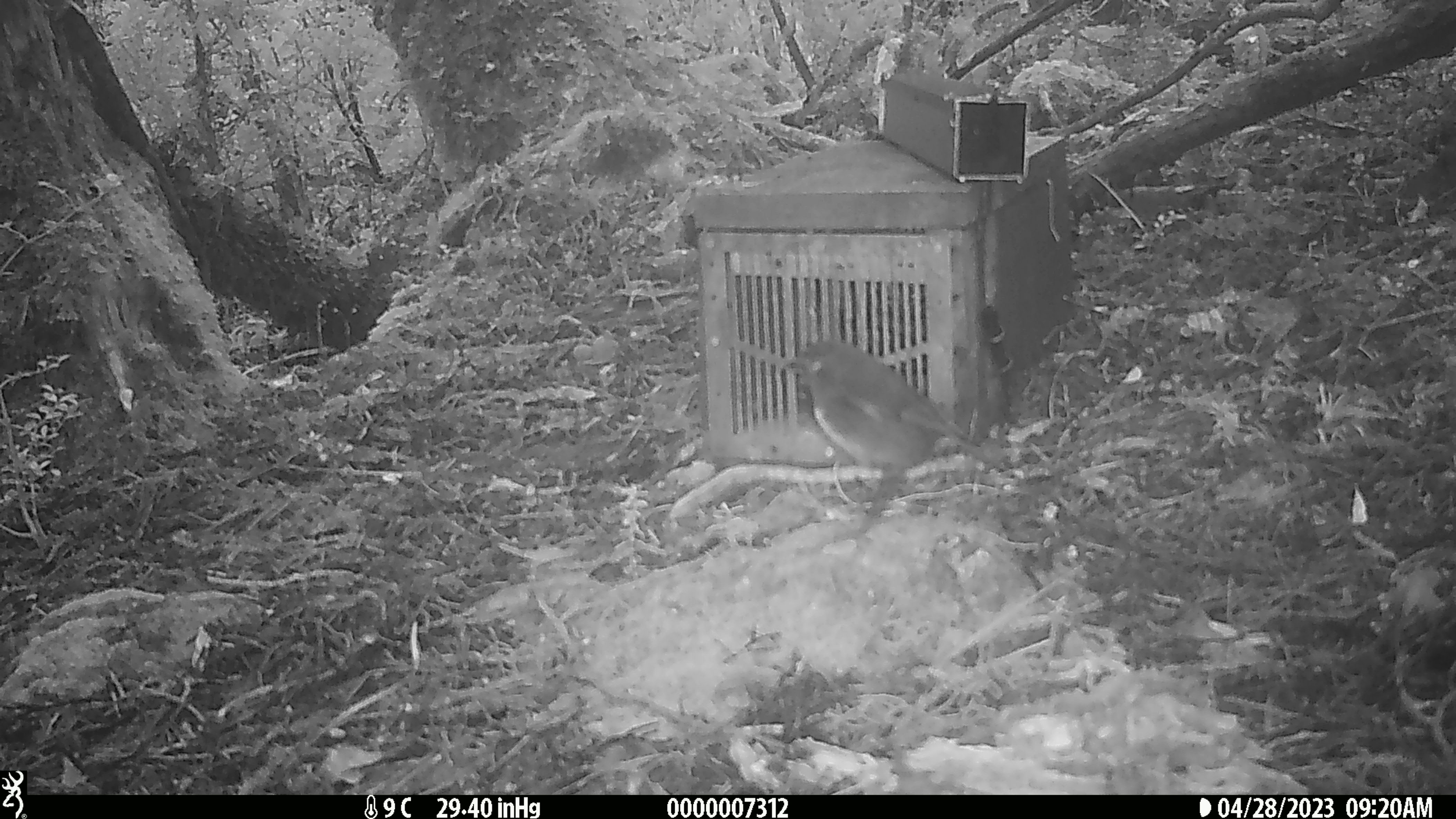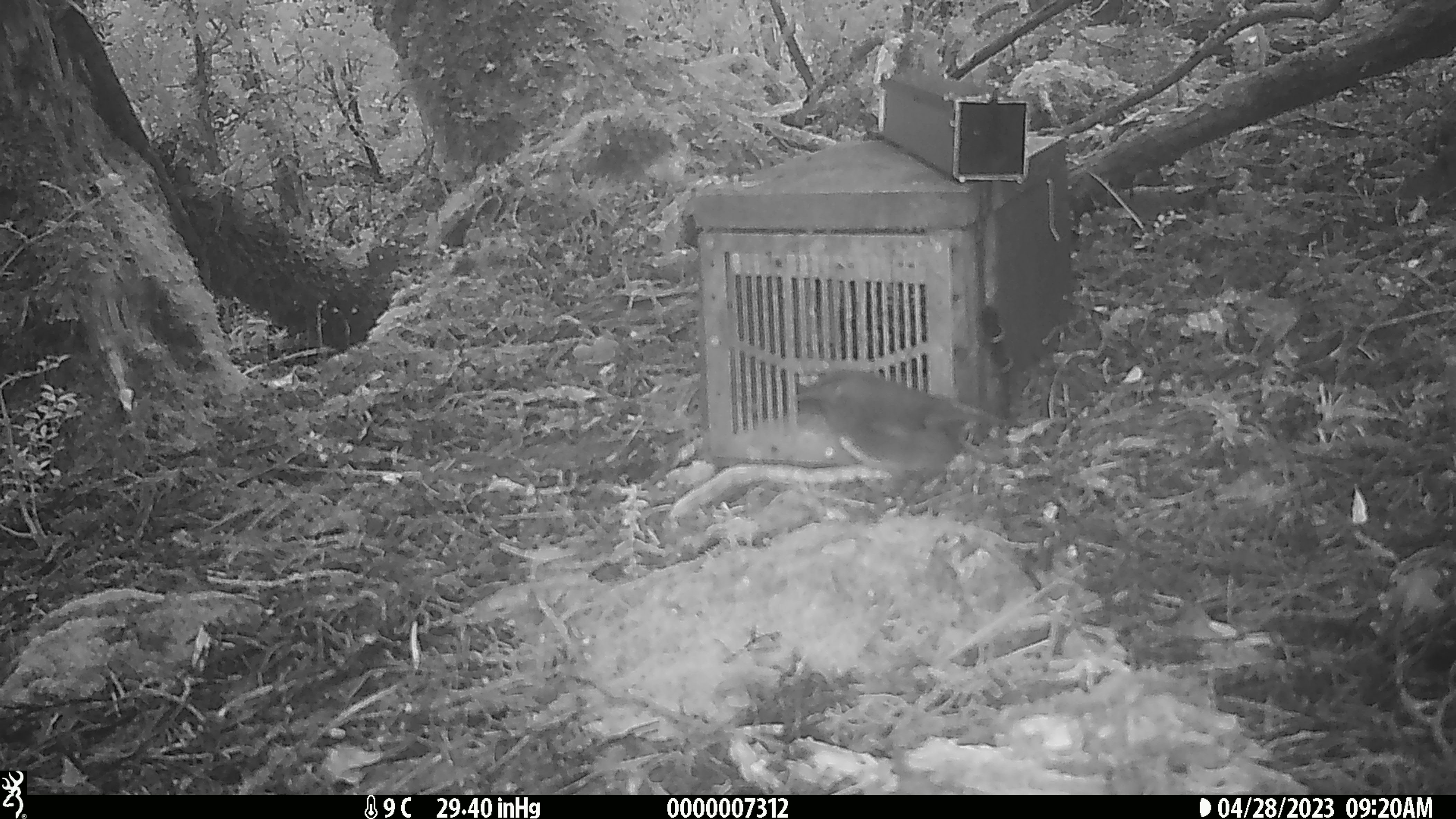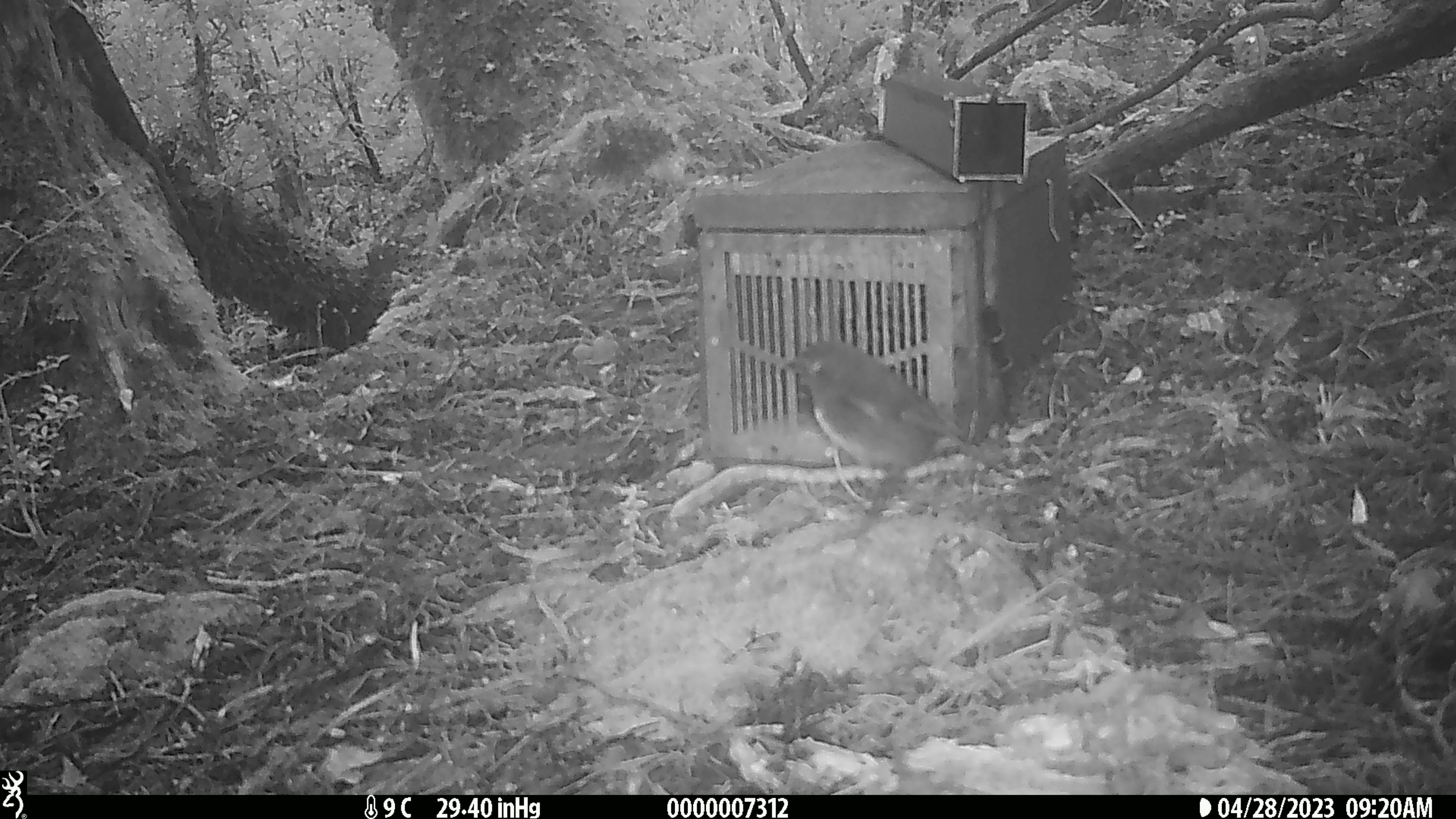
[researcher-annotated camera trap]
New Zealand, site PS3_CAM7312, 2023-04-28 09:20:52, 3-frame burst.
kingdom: Animalia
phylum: Chordata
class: Aves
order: Passeriformes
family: Petroicidae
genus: Petroica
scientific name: Petroica australis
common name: new zealand robin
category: robin